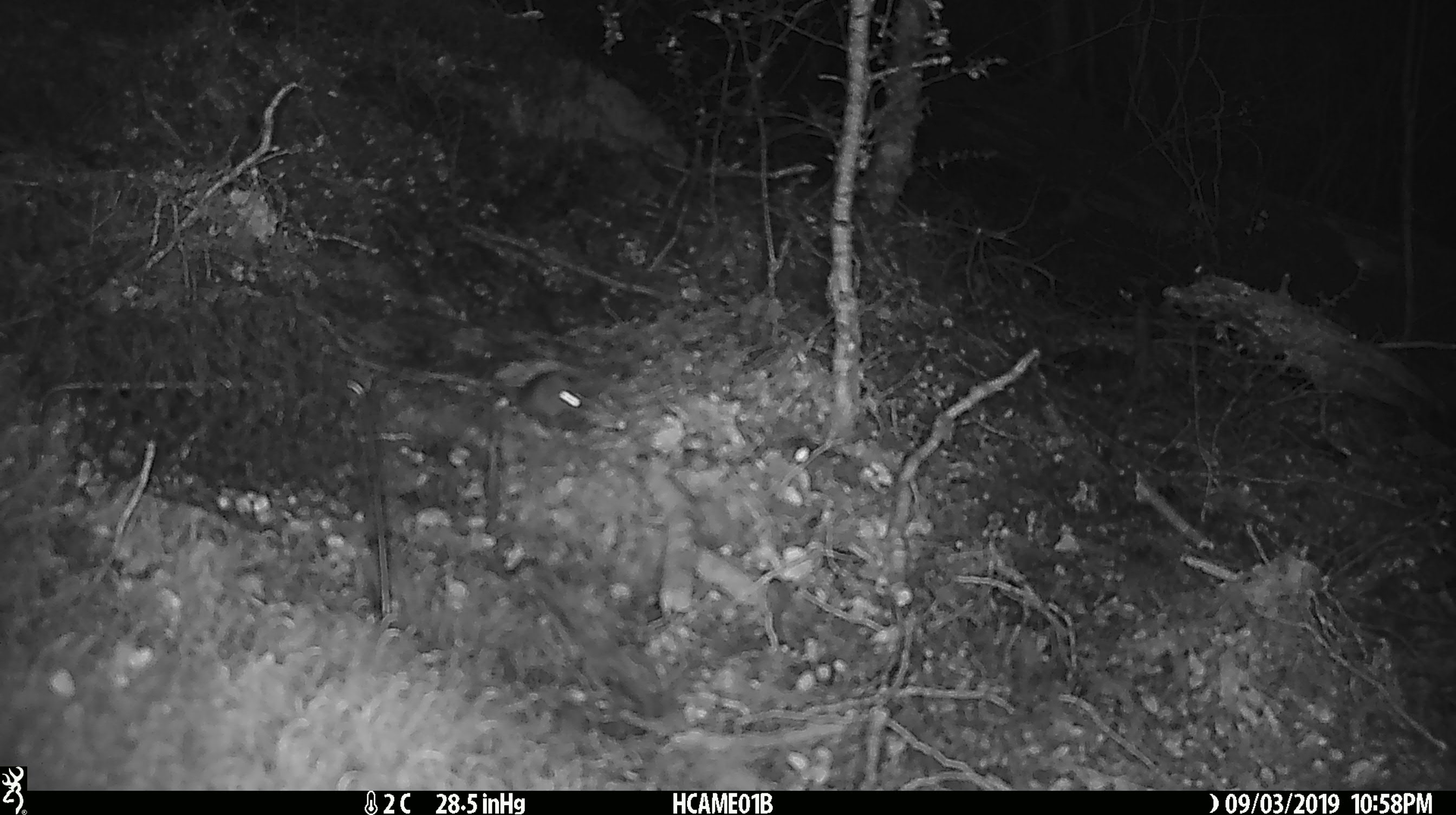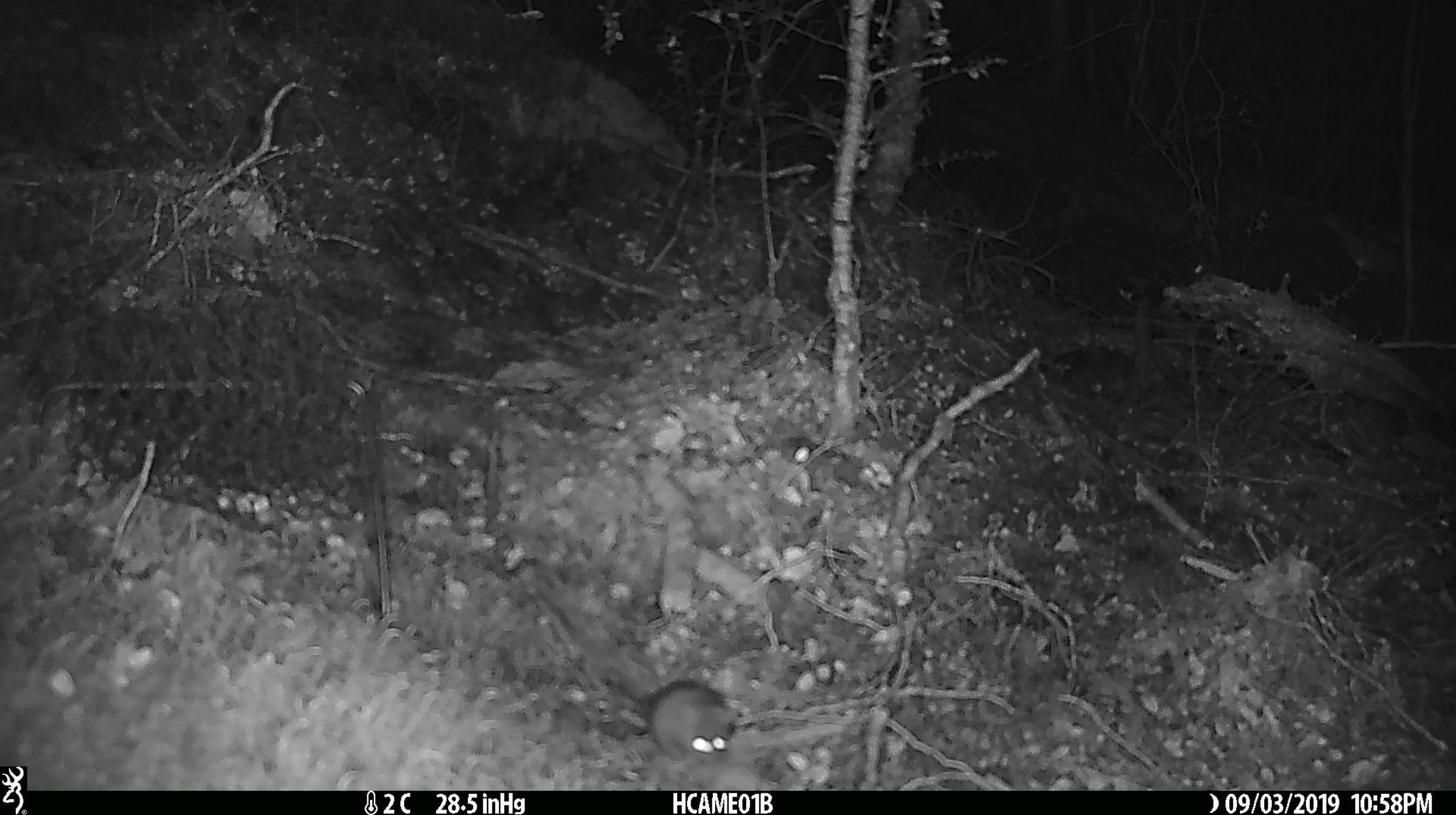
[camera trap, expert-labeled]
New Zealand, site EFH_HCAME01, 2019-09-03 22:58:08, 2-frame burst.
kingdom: Animalia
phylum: Chordata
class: Mammalia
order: Rodentia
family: Muridae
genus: Mus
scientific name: Mus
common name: mouse